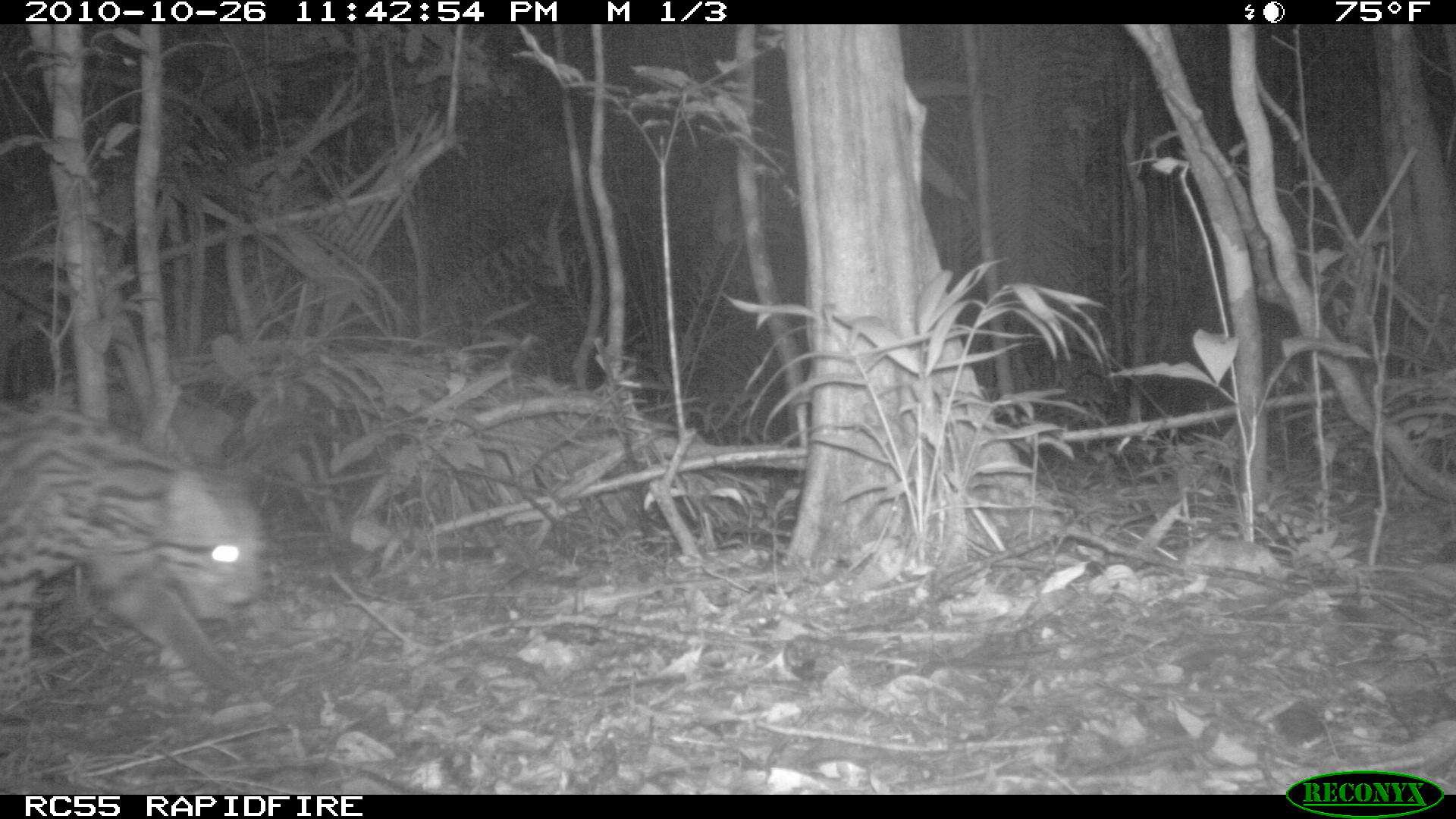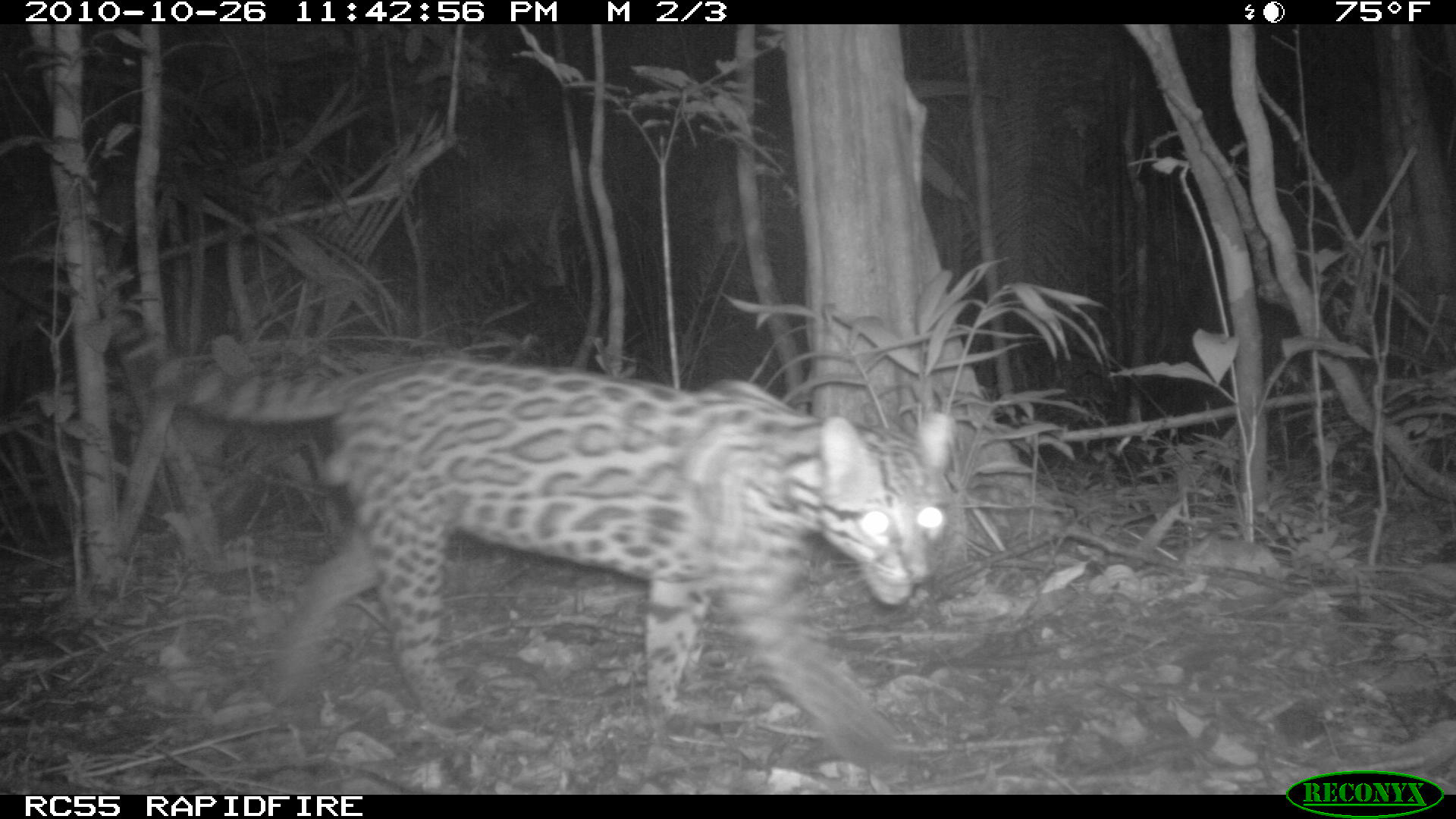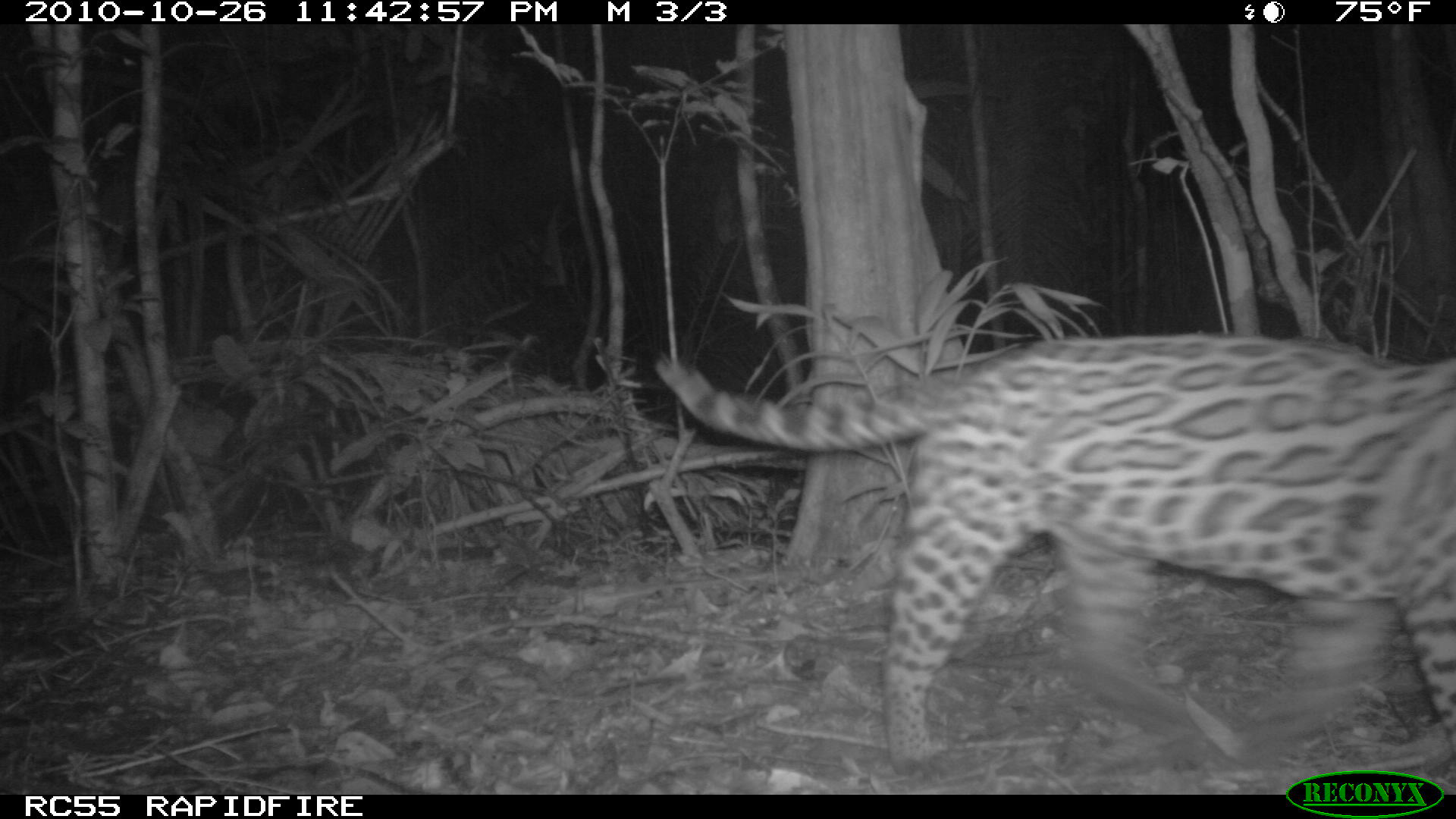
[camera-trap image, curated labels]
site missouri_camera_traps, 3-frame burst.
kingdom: Animalia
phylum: Chordata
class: Mammalia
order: Carnivora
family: Felidae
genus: Leopardus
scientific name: Leopardus pardalis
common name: ocelot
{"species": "ocelot (Leopardus pardalis)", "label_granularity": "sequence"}